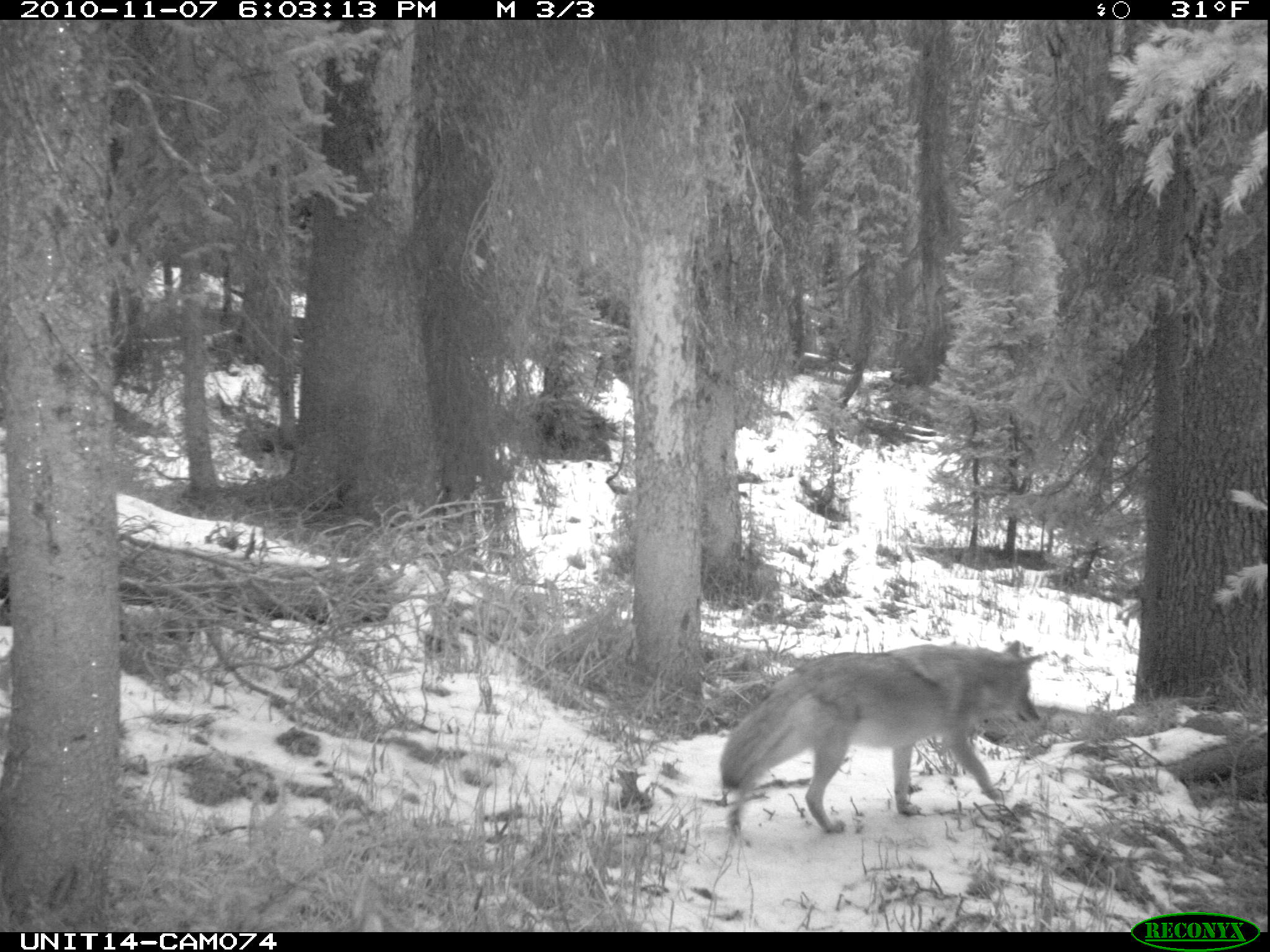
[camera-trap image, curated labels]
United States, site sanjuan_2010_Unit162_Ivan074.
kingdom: Animalia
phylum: Chordata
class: Mammalia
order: Carnivora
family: Canidae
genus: Canis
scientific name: Canis latrans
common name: coyote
Canis latrans (coyote).